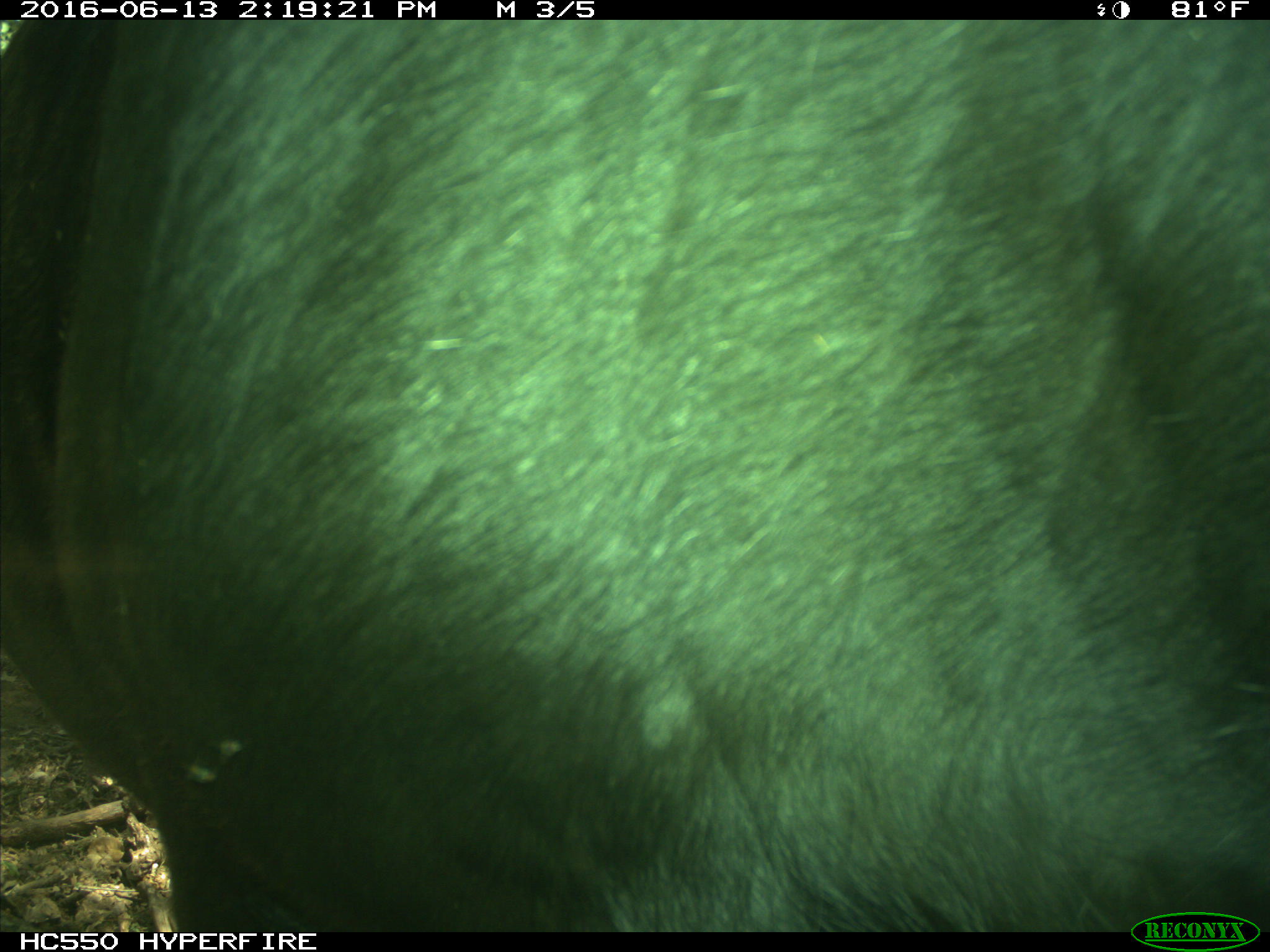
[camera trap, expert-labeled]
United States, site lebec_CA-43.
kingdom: Animalia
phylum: Chordata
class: Mammalia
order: Artiodactyla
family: Bovidae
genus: Bos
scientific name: Bos taurus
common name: domestic cow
Bos taurus (domestic cow).